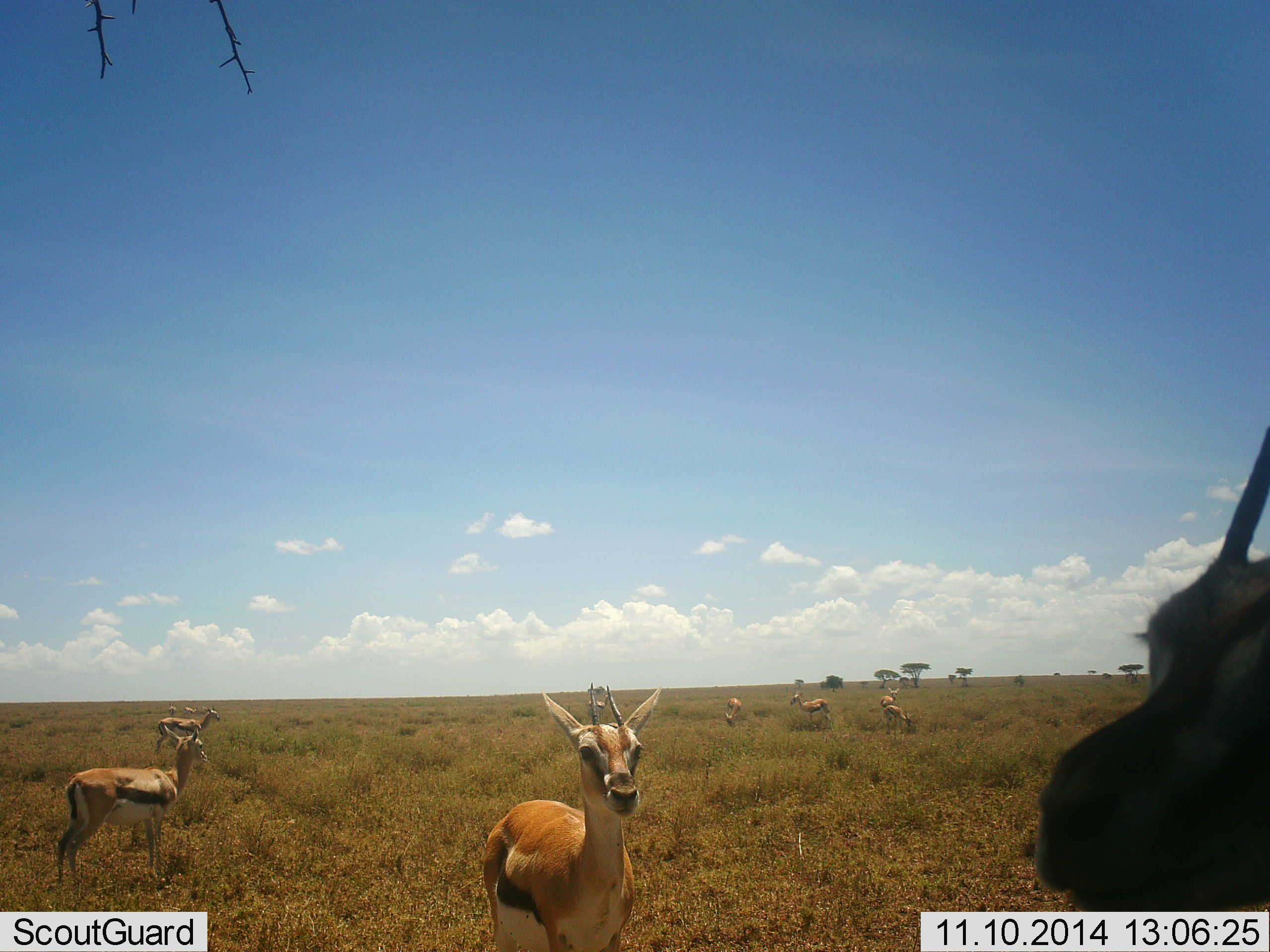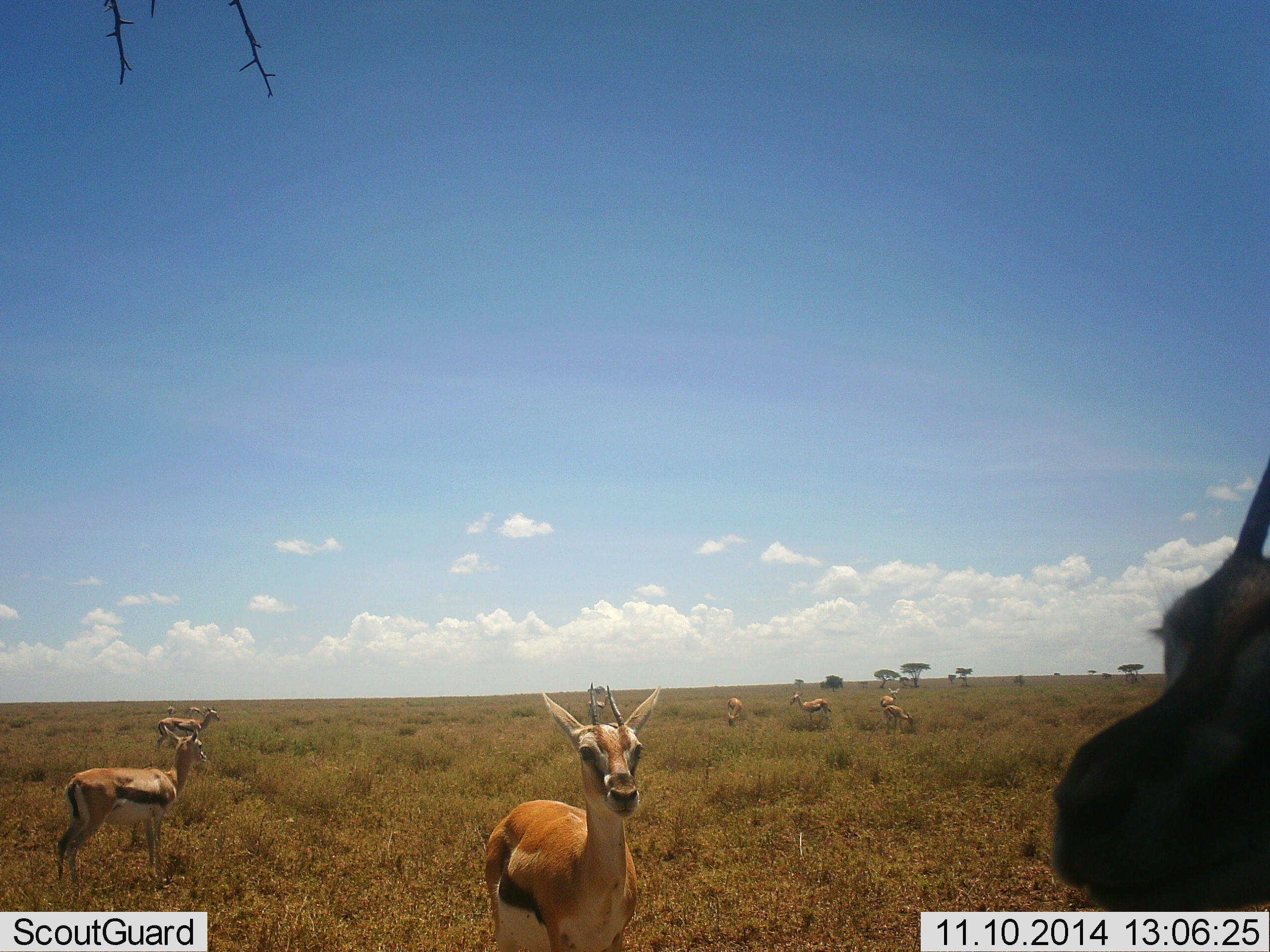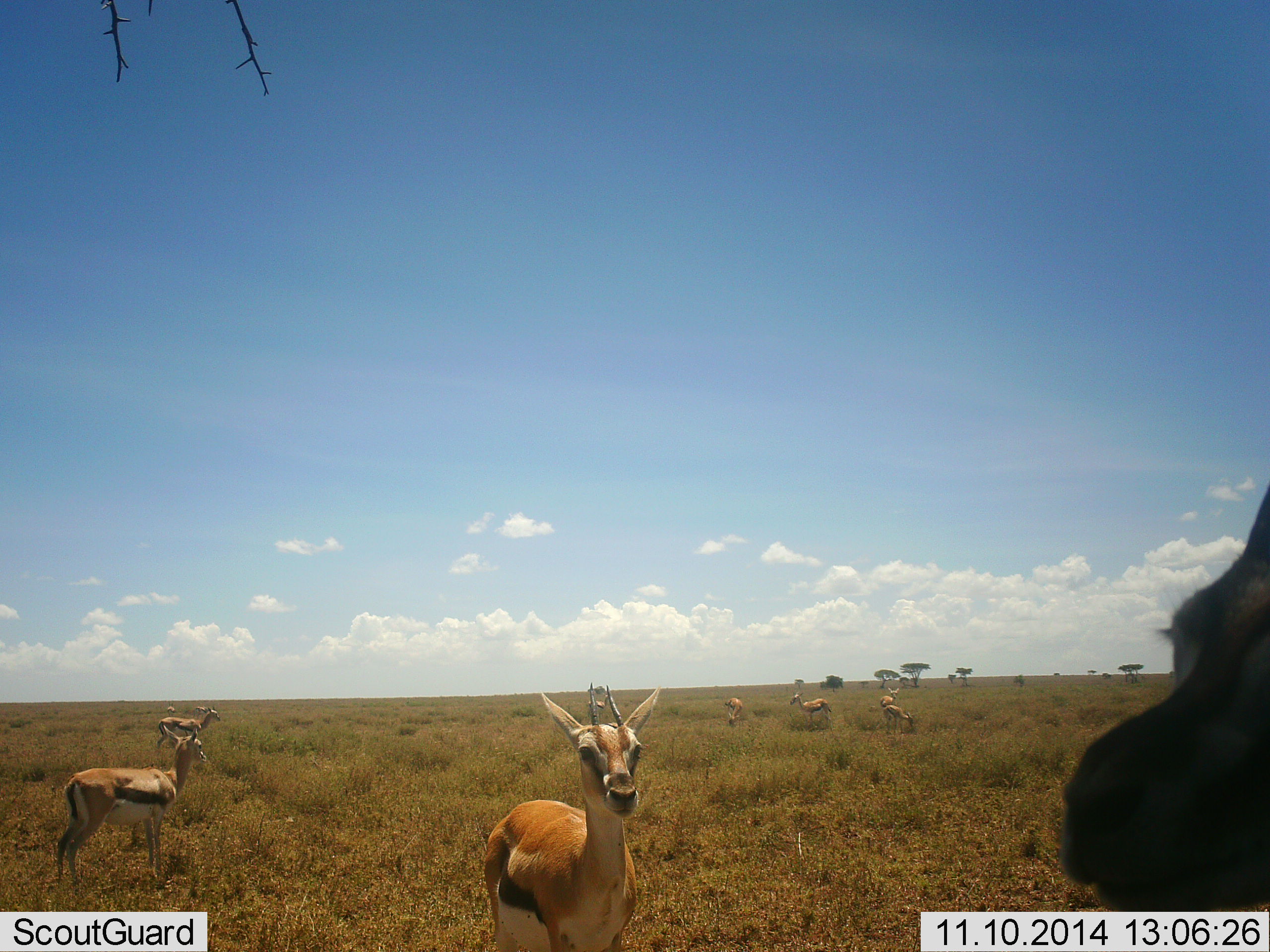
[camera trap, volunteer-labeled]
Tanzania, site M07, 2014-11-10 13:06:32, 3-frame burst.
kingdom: Animalia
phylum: Chordata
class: Mammalia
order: Artiodactyla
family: Bovidae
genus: Eudorcas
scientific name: Eudorcas thomsonii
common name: thomson's gazelle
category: gazellethomsons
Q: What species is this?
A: Gazellethomsons (thomson's gazelle) (Eudorcas thomsonii).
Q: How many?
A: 8.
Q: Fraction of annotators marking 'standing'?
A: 80%.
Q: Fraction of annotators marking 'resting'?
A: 0%.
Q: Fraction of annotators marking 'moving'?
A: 0%.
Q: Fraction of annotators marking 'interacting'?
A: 0%.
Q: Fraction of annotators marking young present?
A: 0%.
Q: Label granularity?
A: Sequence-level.